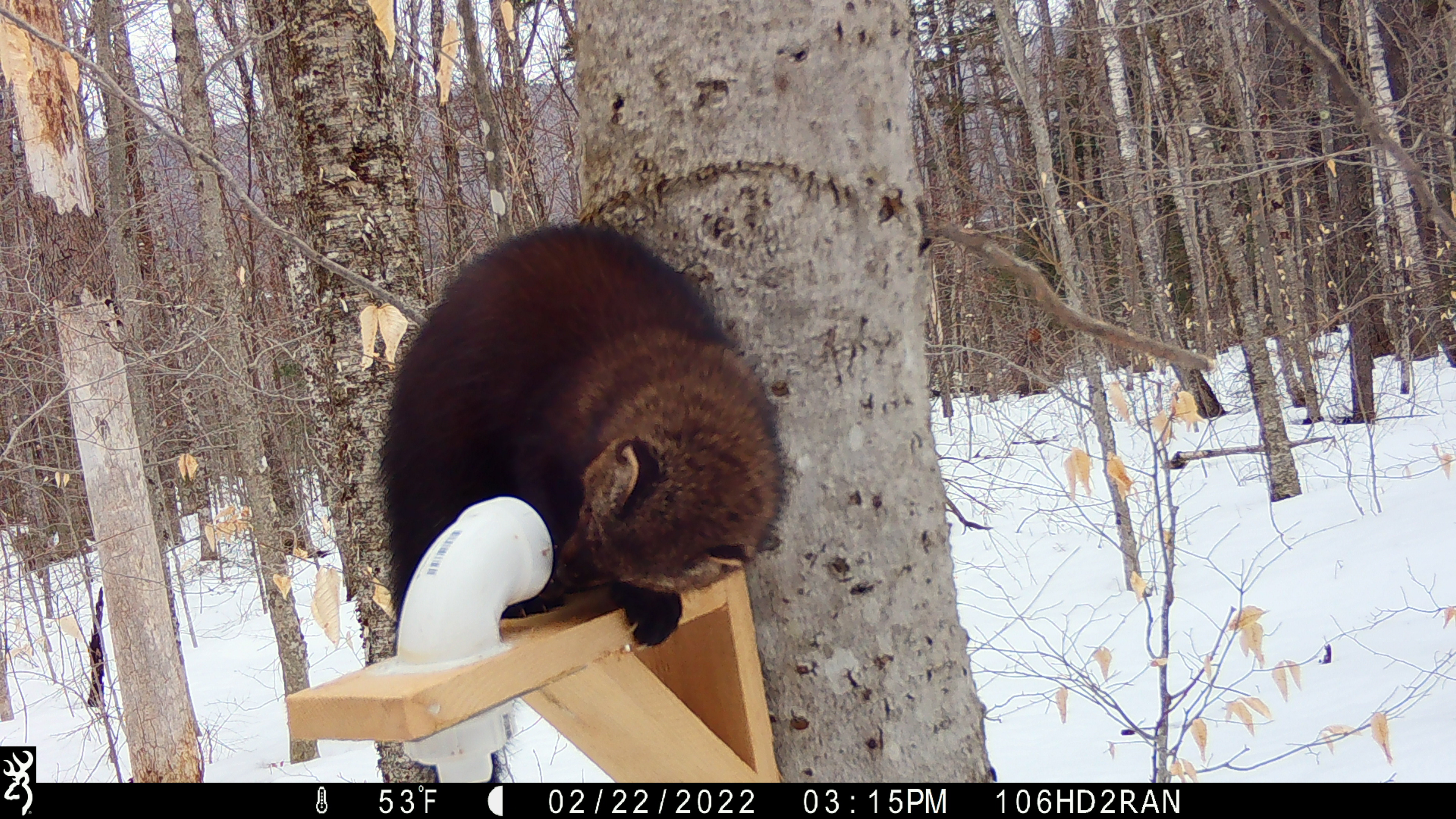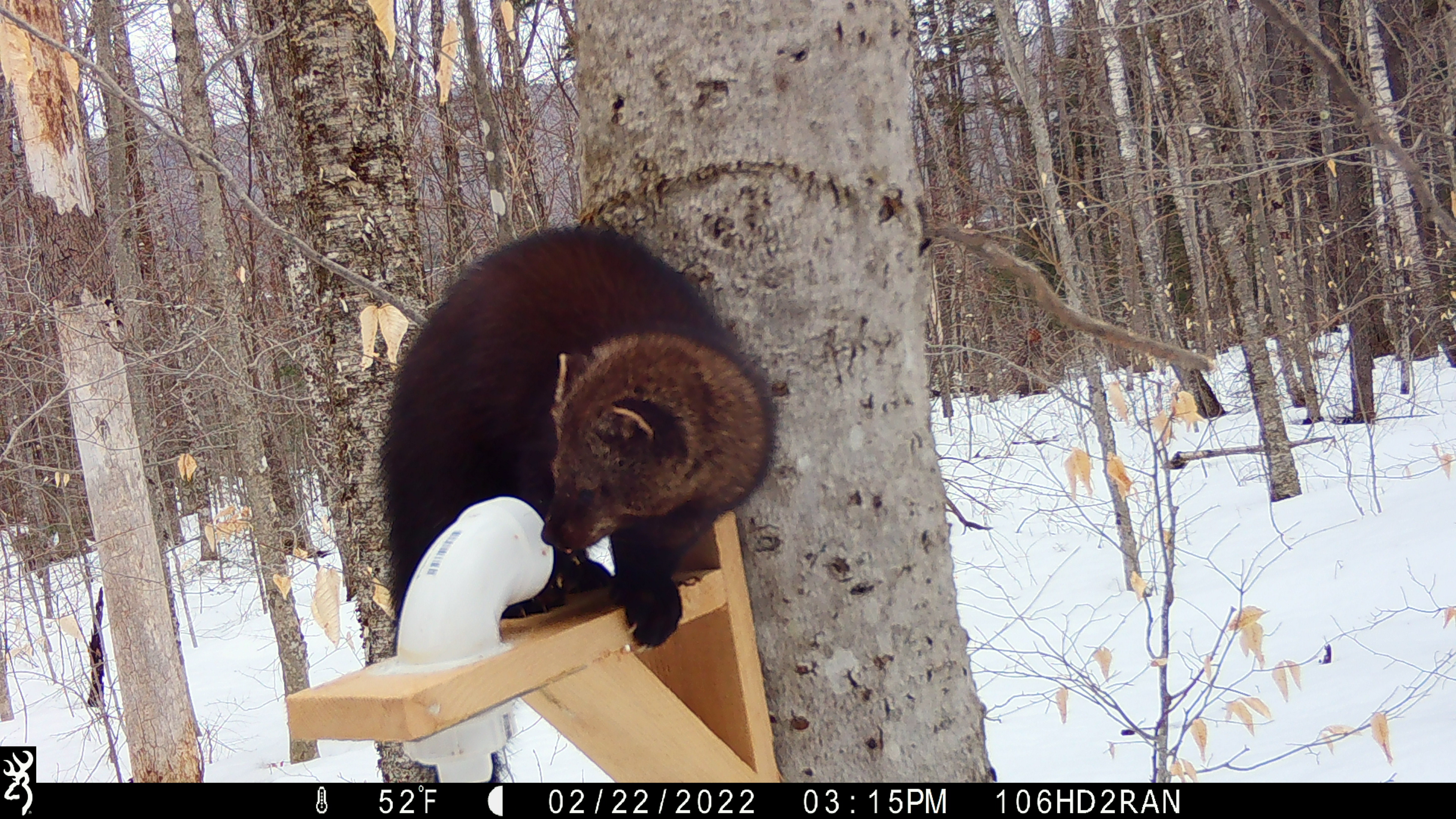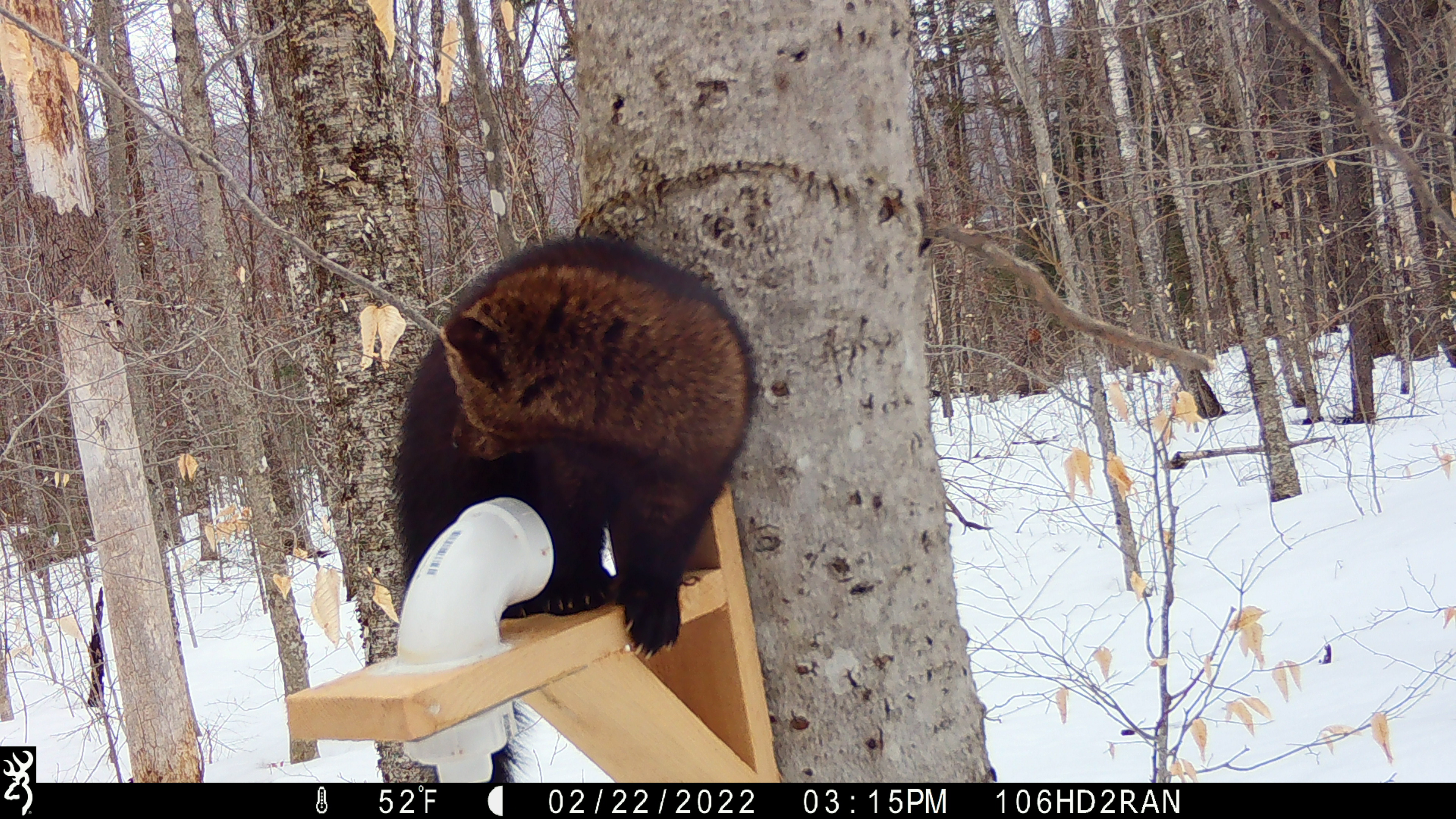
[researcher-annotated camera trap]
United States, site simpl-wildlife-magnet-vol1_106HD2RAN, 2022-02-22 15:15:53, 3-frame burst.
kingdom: Animalia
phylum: Chordata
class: Mammalia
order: Carnivora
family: Mustelidae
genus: Pekania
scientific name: Pekania pennanti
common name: fisher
Fisher (Pekania pennanti).